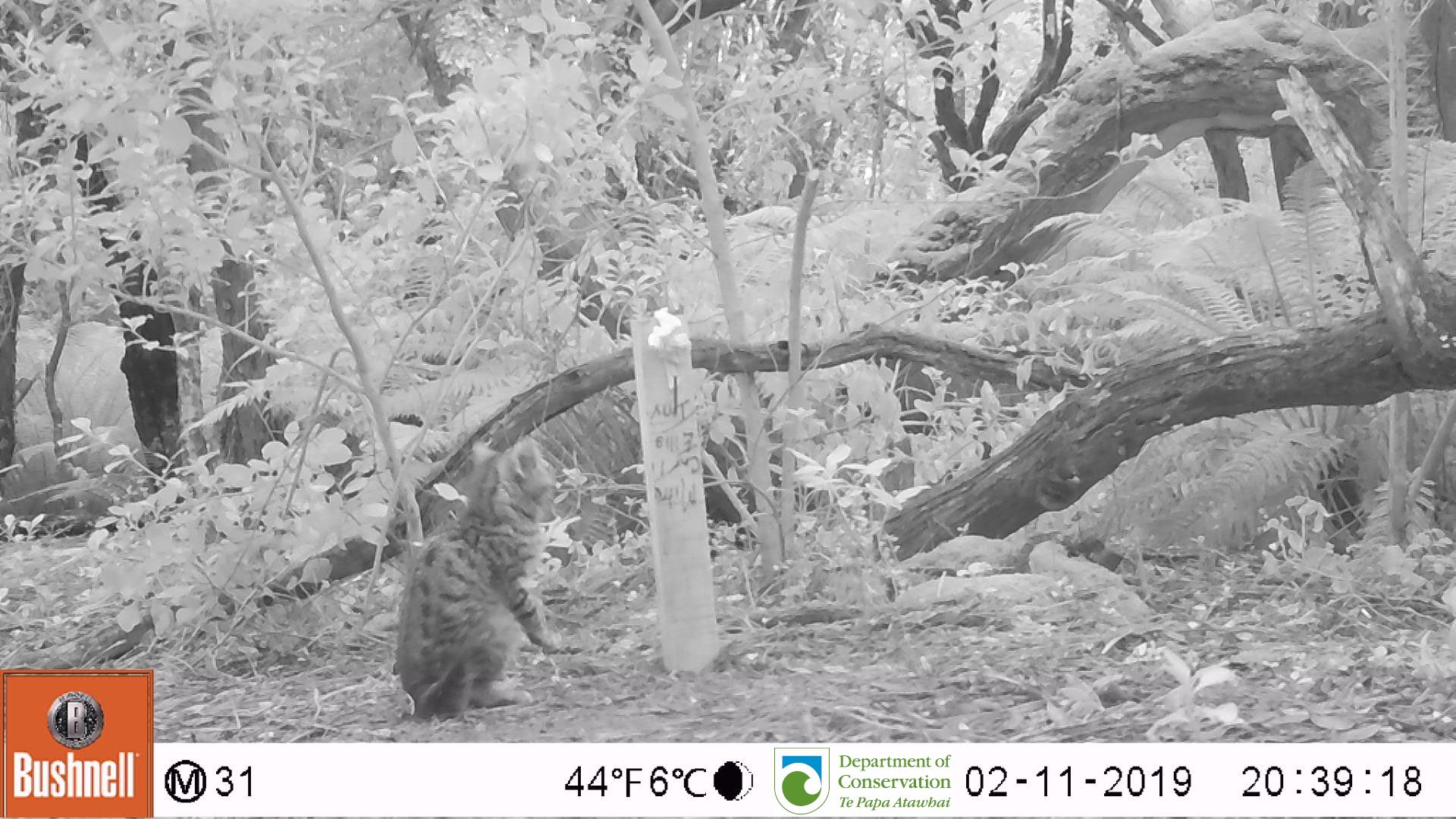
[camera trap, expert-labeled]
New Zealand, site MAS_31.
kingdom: Animalia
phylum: Chordata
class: Mammalia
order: Carnivora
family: Felidae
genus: Felis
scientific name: Felis catus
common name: domestic cat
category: cat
Cat (domestic cat) (Felis catus).